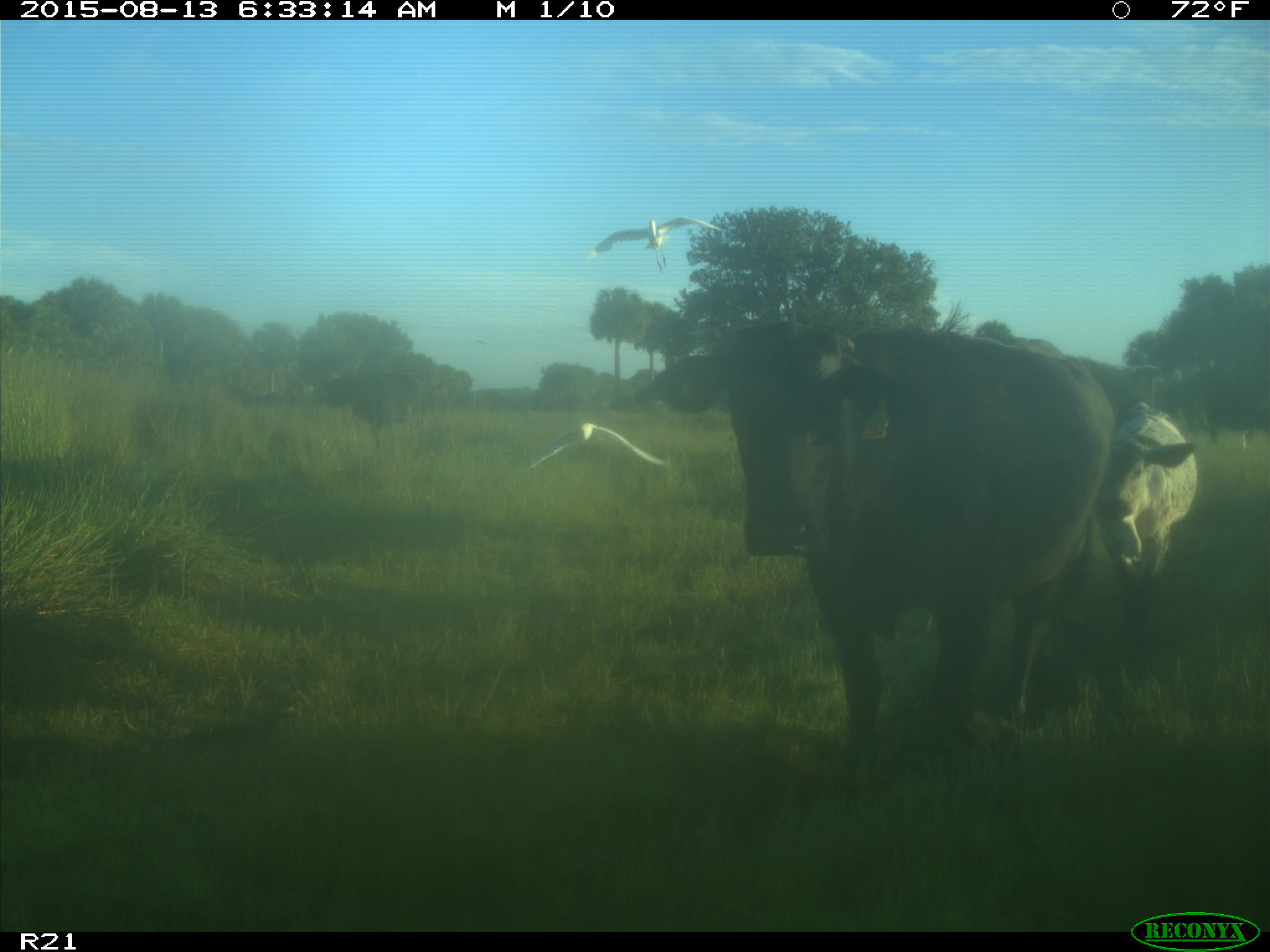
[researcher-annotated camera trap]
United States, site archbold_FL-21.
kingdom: Animalia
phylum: Chordata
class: Mammalia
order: Artiodactyla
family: Bovidae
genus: Bos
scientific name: Bos taurus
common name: domestic cow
Bos taurus (domestic cow).